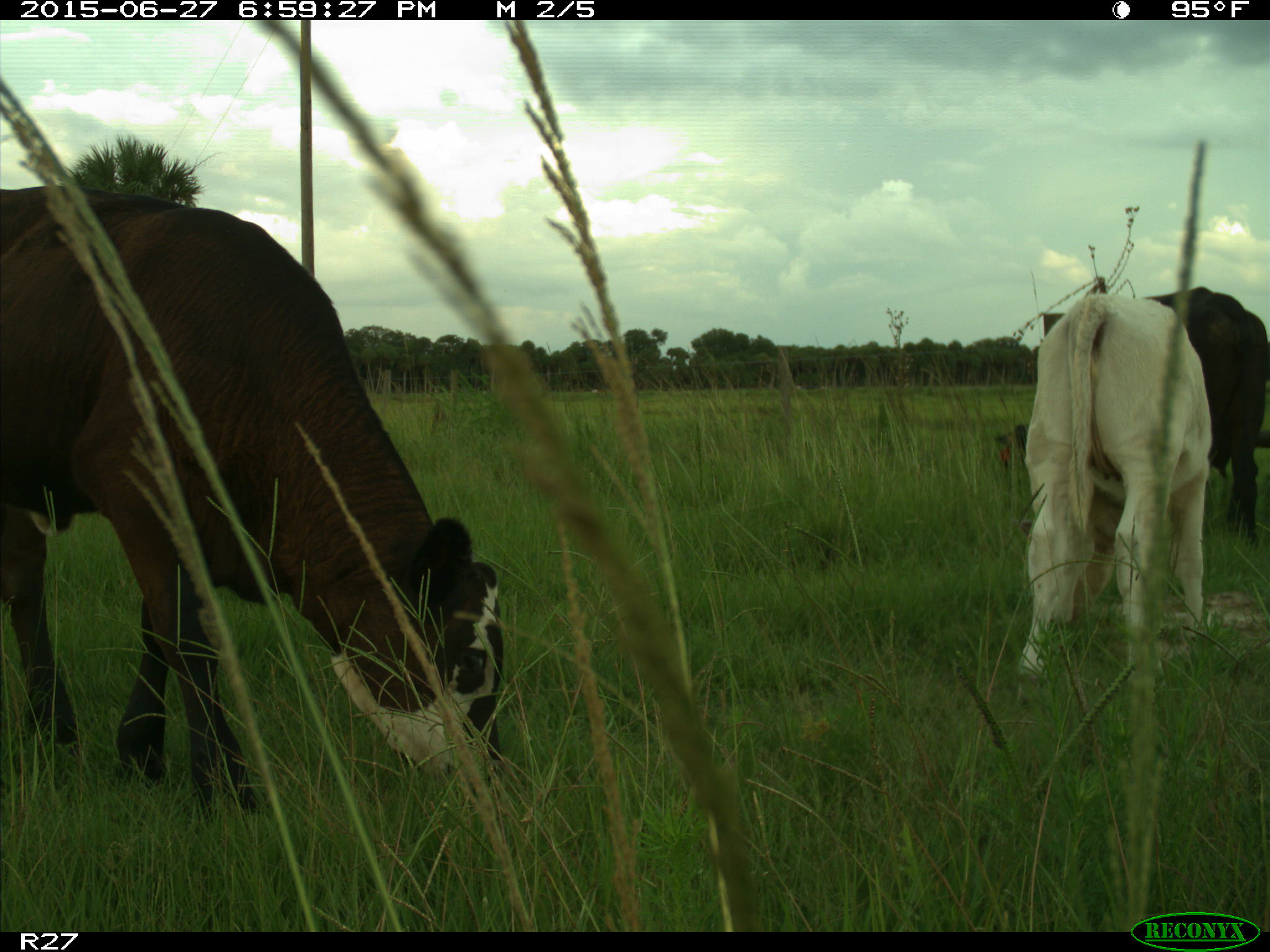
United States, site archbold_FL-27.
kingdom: Animalia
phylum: Chordata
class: Mammalia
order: Artiodactyla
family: Bovidae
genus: Bos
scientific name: Bos taurus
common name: domestic cow